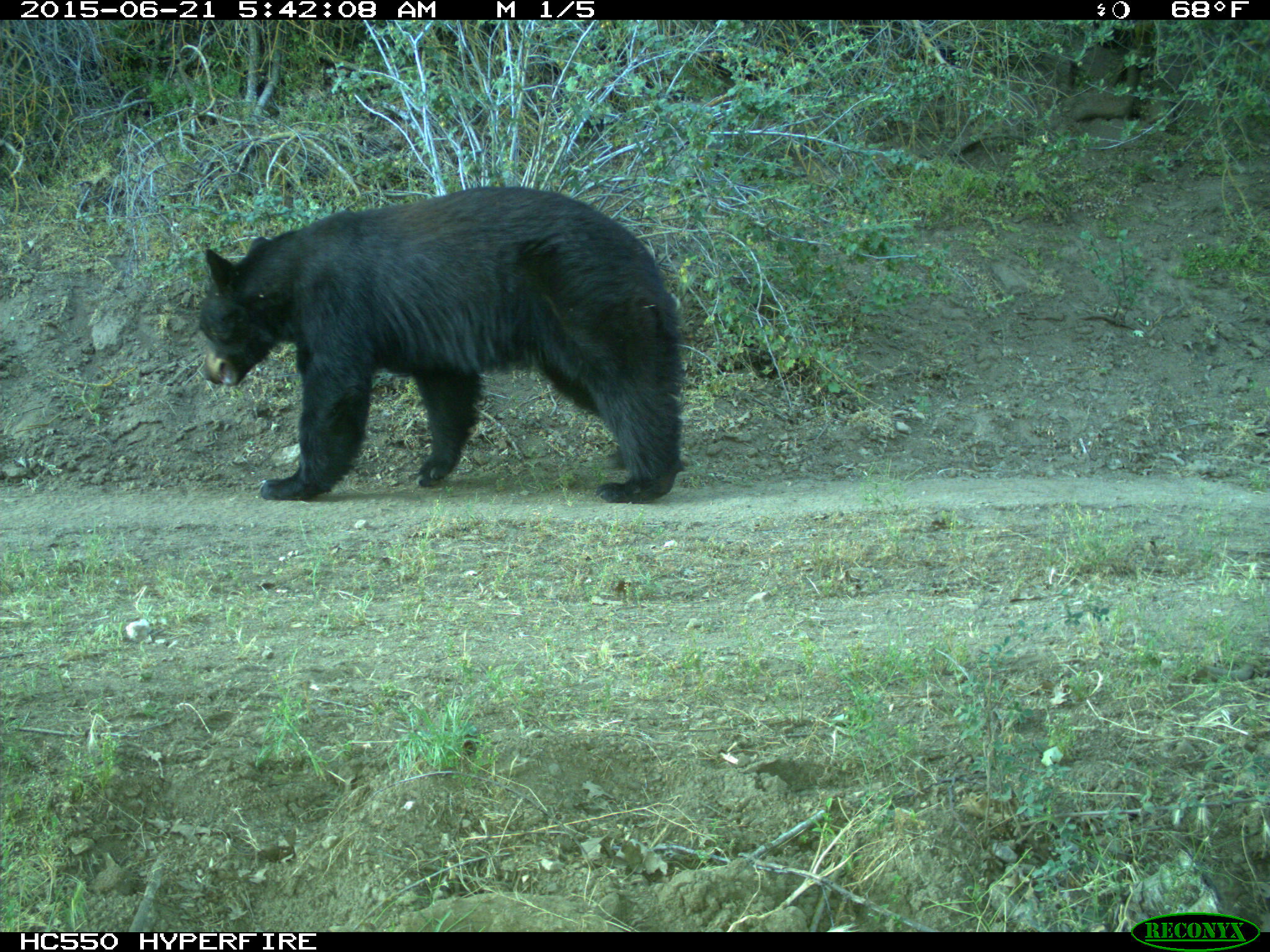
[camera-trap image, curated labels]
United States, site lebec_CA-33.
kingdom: Animalia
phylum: Chordata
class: Mammalia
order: Carnivora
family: Ursidae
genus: Ursus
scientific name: Ursus americanus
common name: american black bear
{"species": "Ursus americanus (american black bear)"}